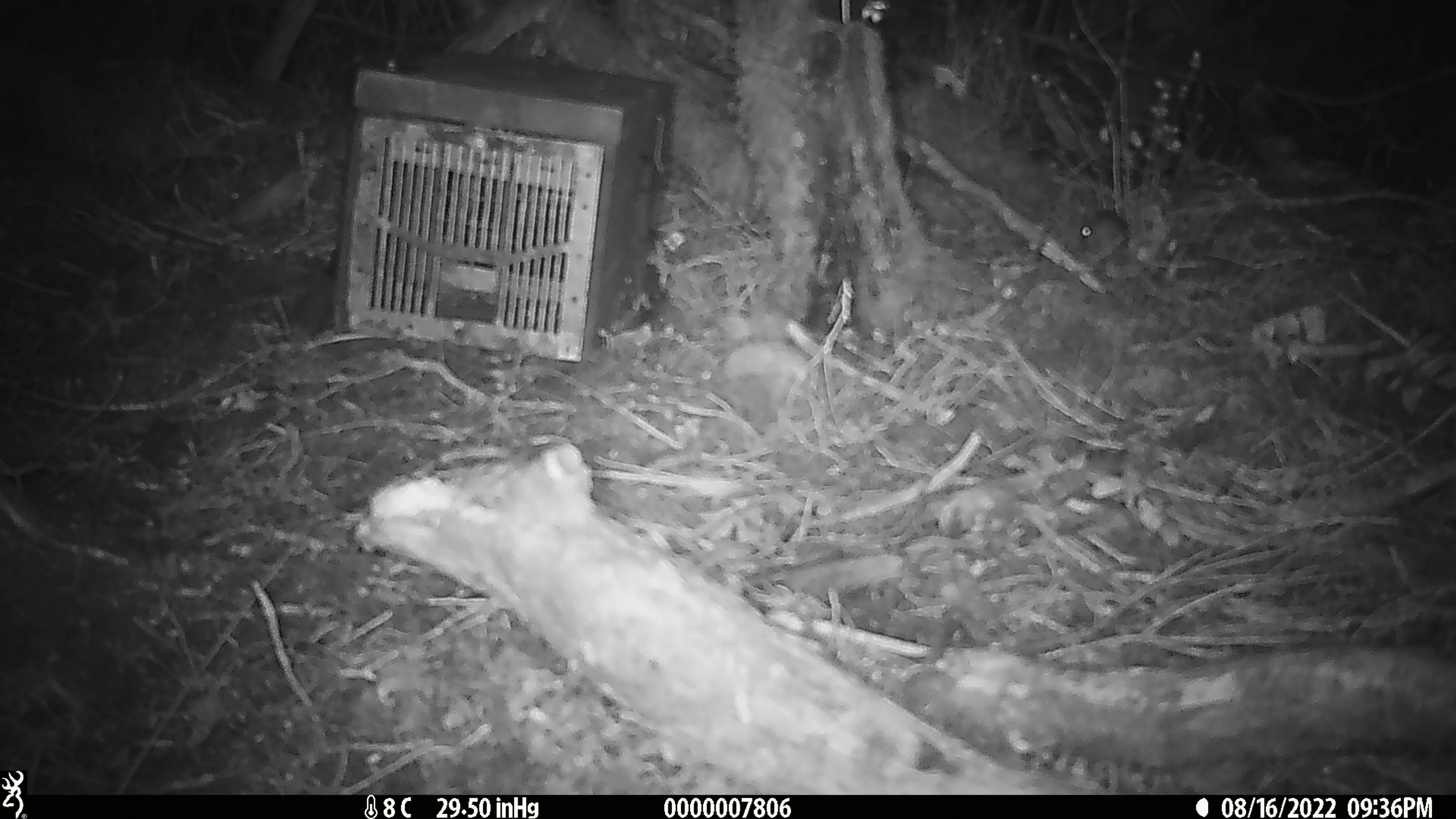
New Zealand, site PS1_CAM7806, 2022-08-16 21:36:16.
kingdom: Animalia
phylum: Chordata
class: Mammalia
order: Rodentia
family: Muridae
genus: Mus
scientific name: Mus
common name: mouse